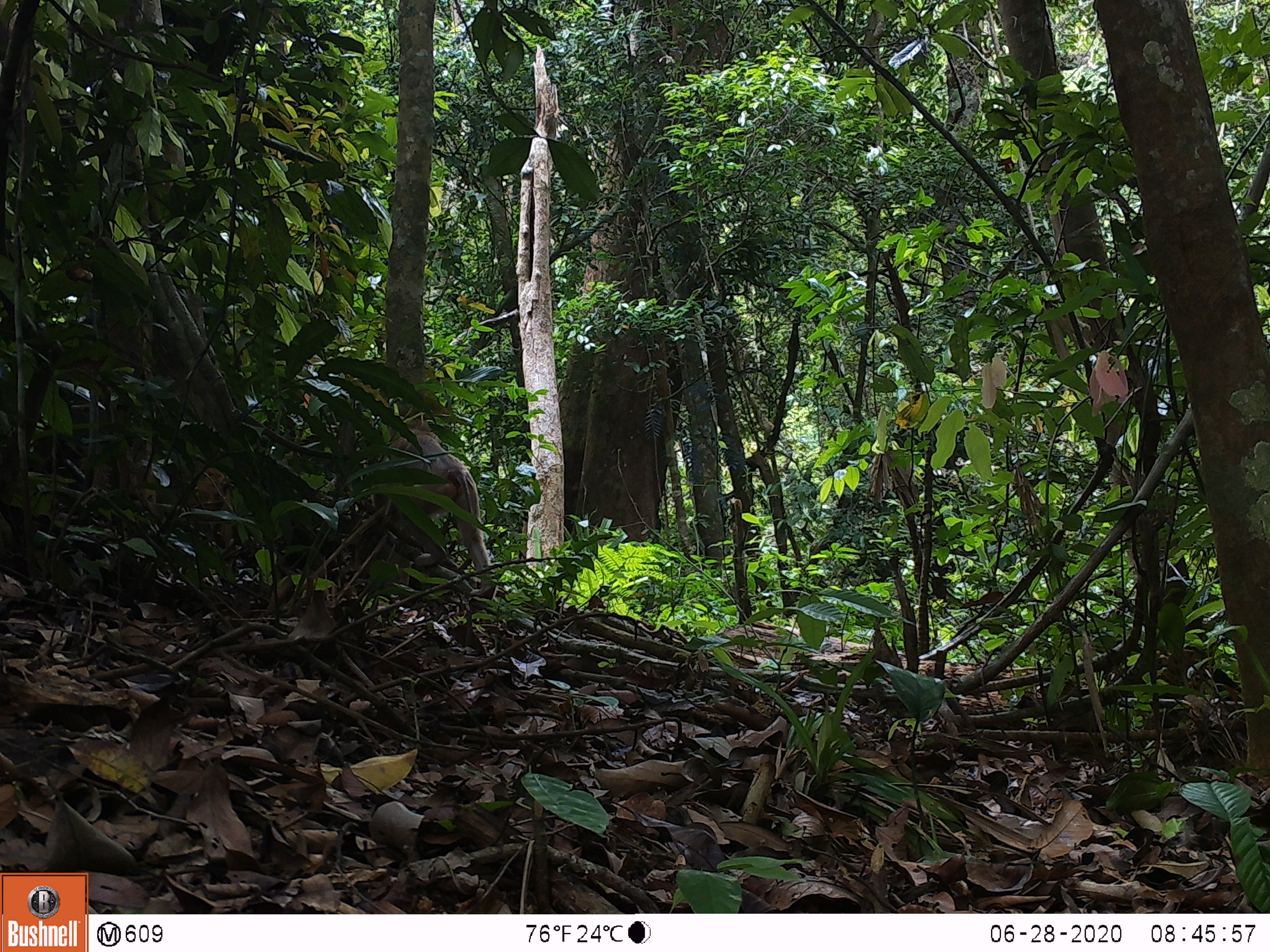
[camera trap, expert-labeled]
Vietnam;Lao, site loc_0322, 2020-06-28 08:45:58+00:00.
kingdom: Animalia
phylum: Chordata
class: Mammalia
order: Primates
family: Cercopithecidae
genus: Macaca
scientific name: Macaca nemestrina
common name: pig-tailed macaque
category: pig tailed macaque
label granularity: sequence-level